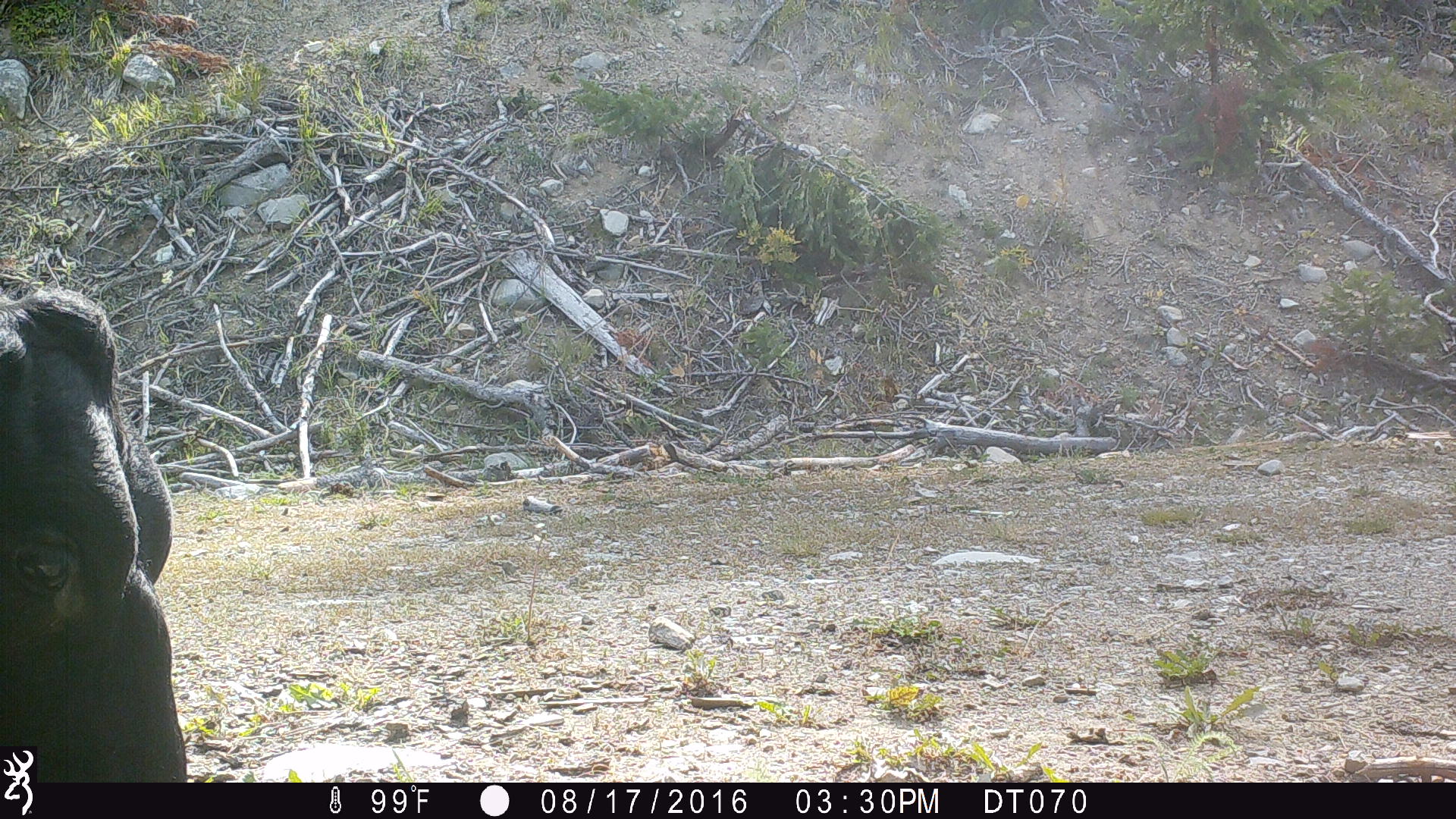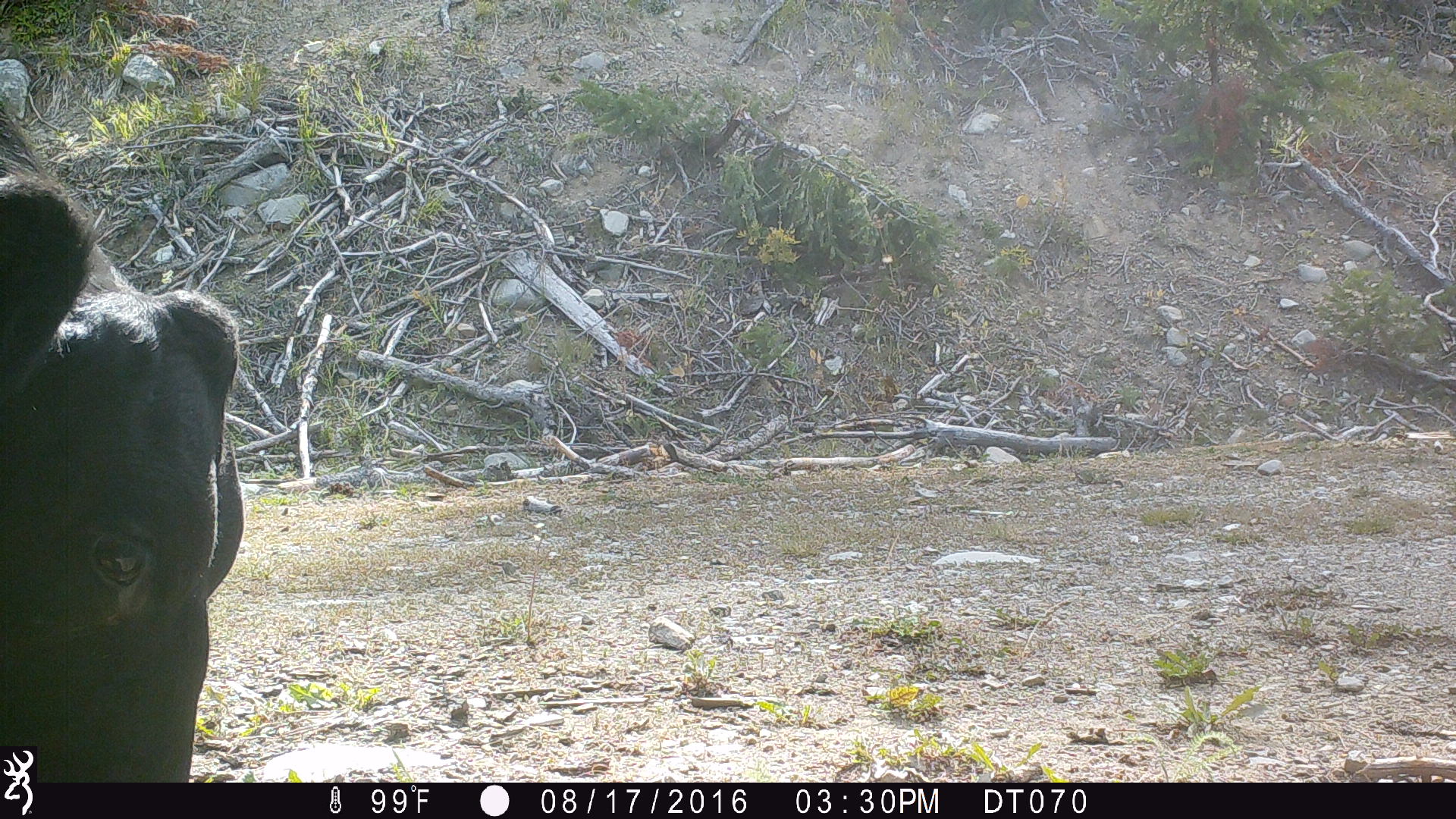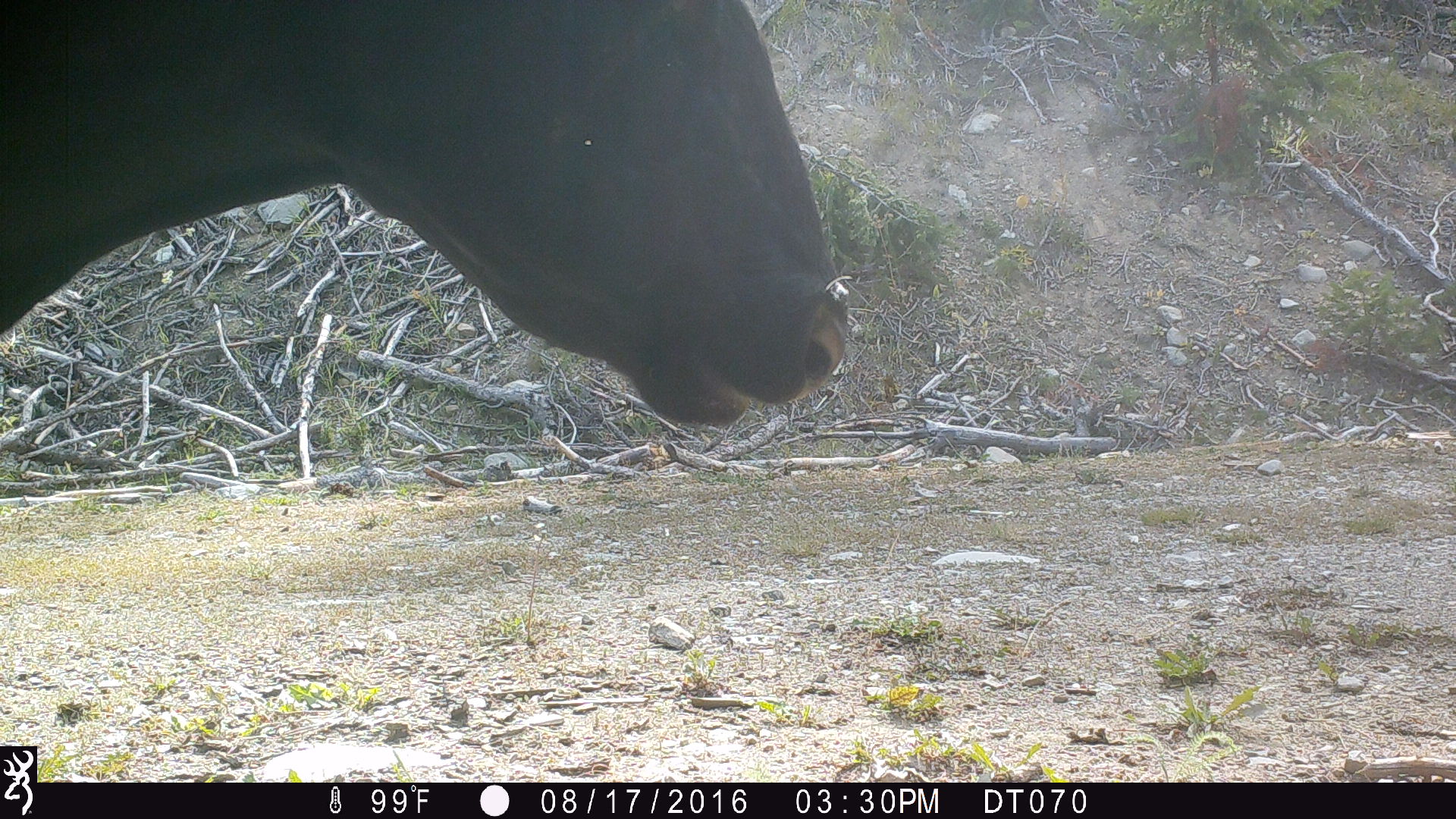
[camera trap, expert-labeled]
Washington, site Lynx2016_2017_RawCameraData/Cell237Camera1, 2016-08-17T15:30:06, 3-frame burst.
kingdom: Animalia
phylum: Chordata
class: Mammalia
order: Artiodactyla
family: Bovidae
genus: Bos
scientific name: Bos taurus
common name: domestic cattle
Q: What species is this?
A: Domestic cattle (Bos taurus).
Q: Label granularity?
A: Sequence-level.